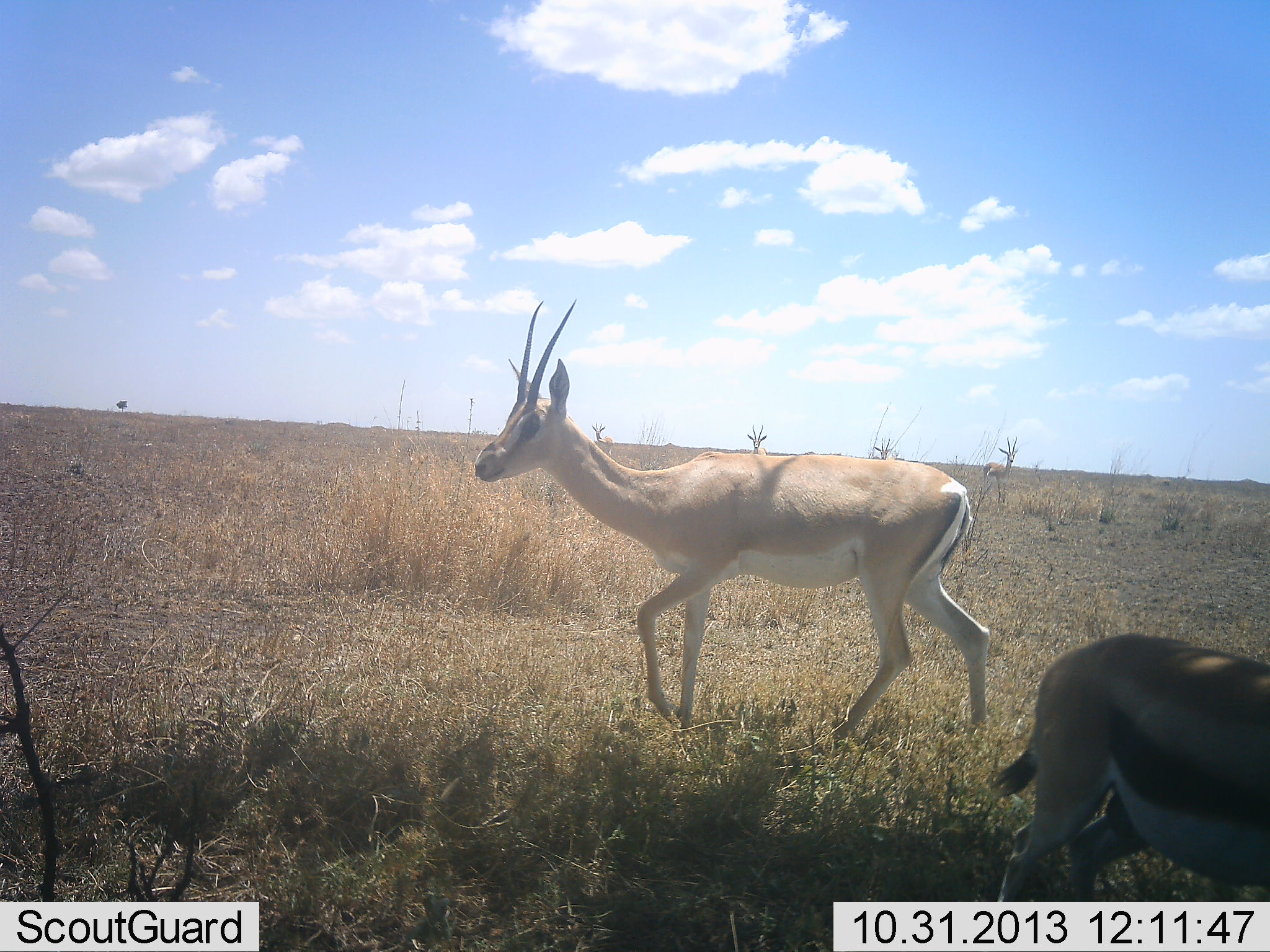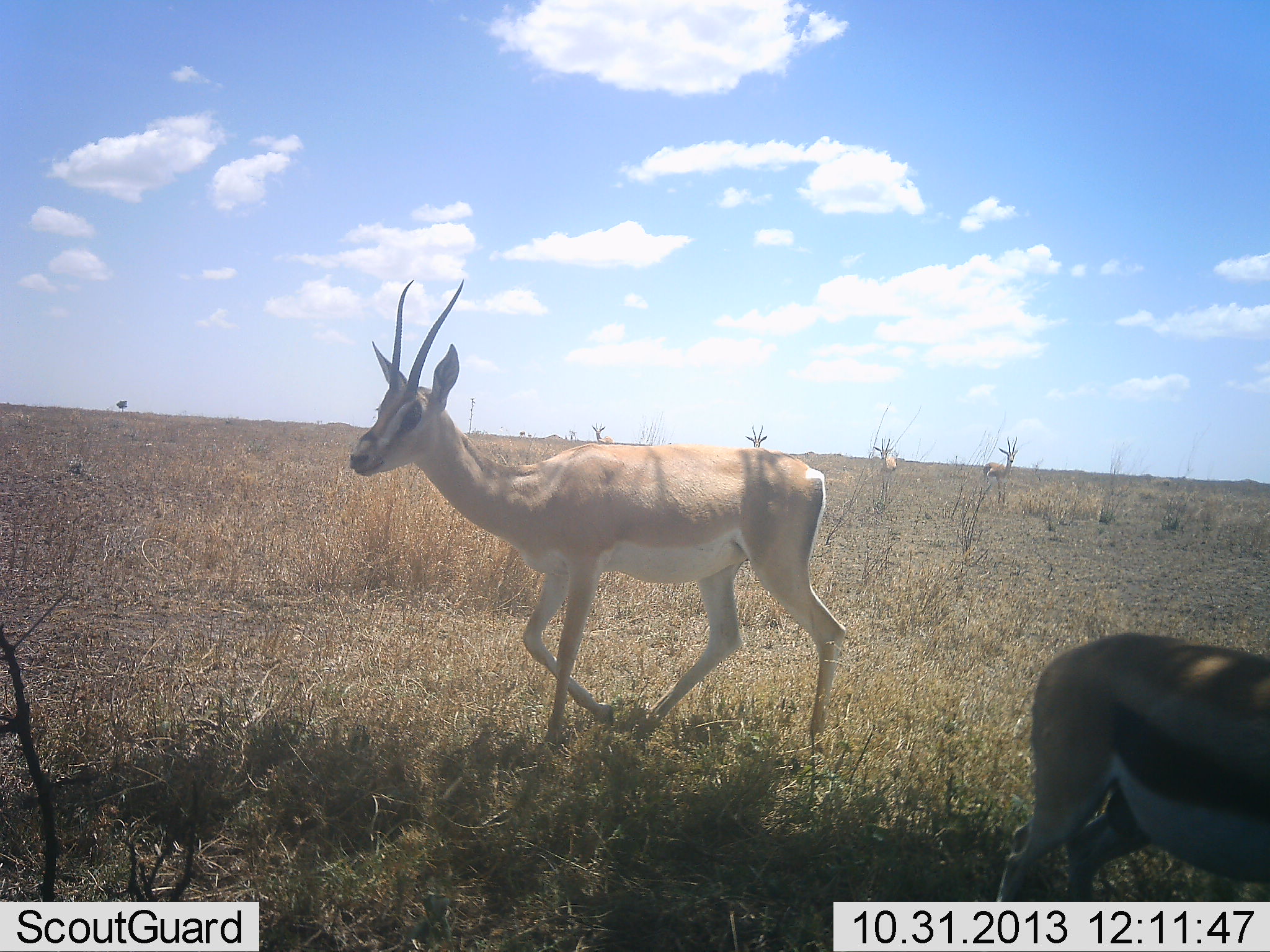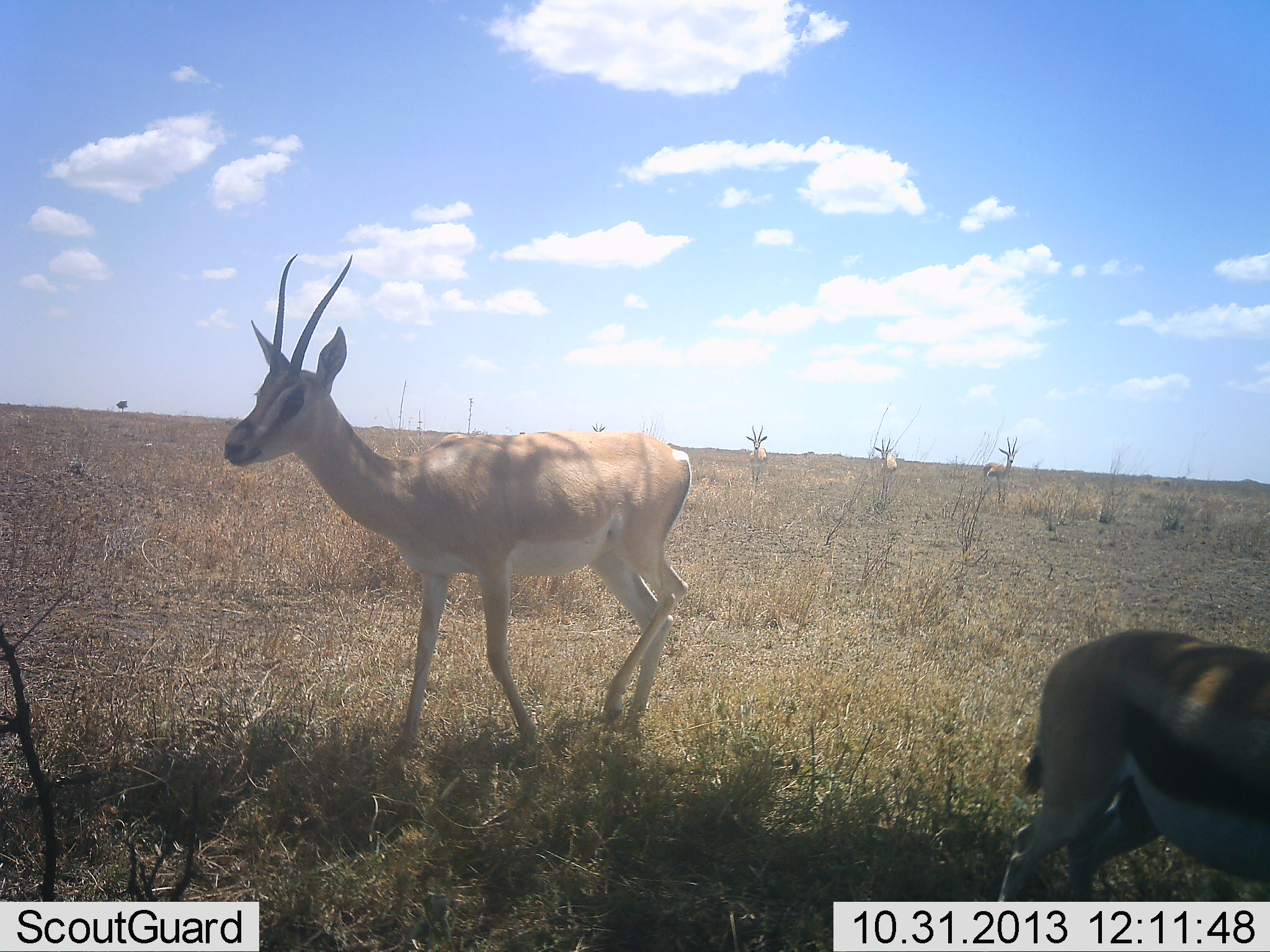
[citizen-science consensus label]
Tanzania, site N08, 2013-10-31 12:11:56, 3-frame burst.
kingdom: Animalia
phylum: Chordata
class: Mammalia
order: Artiodactyla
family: Bovidae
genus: Nanger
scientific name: Nanger granti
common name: grant's gazelle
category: gazellegrants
Gazellegrants (grant's gazelle) (Nanger granti), count 1. Behavior (volunteer vote fractions): standing 19%, resting 6%, moving 94%, interacting 0%. Young present (vote fraction): 0%. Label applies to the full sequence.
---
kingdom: Animalia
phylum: Chordata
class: Mammalia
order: Artiodactyla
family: Bovidae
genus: Eudorcas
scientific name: Eudorcas thomsonii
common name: thomson's gazelle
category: gazellethomsons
Gazellethomsons (thomson's gazelle) (Eudorcas thomsonii), count 1. Behavior (volunteer vote fractions): standing 93%, resting 0%, moving 7%, interacting 0%. Young present (vote fraction): 0%. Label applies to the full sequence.